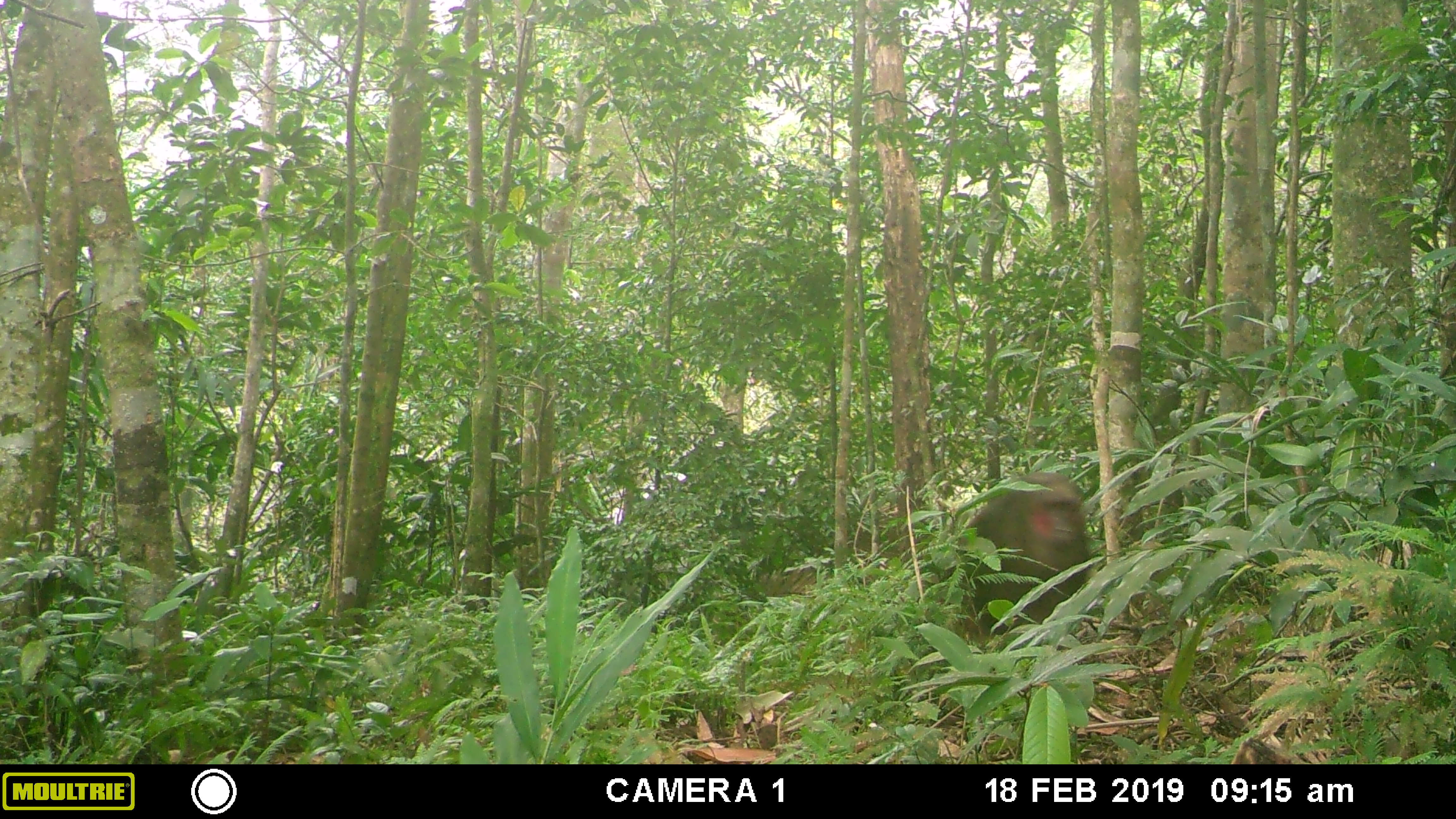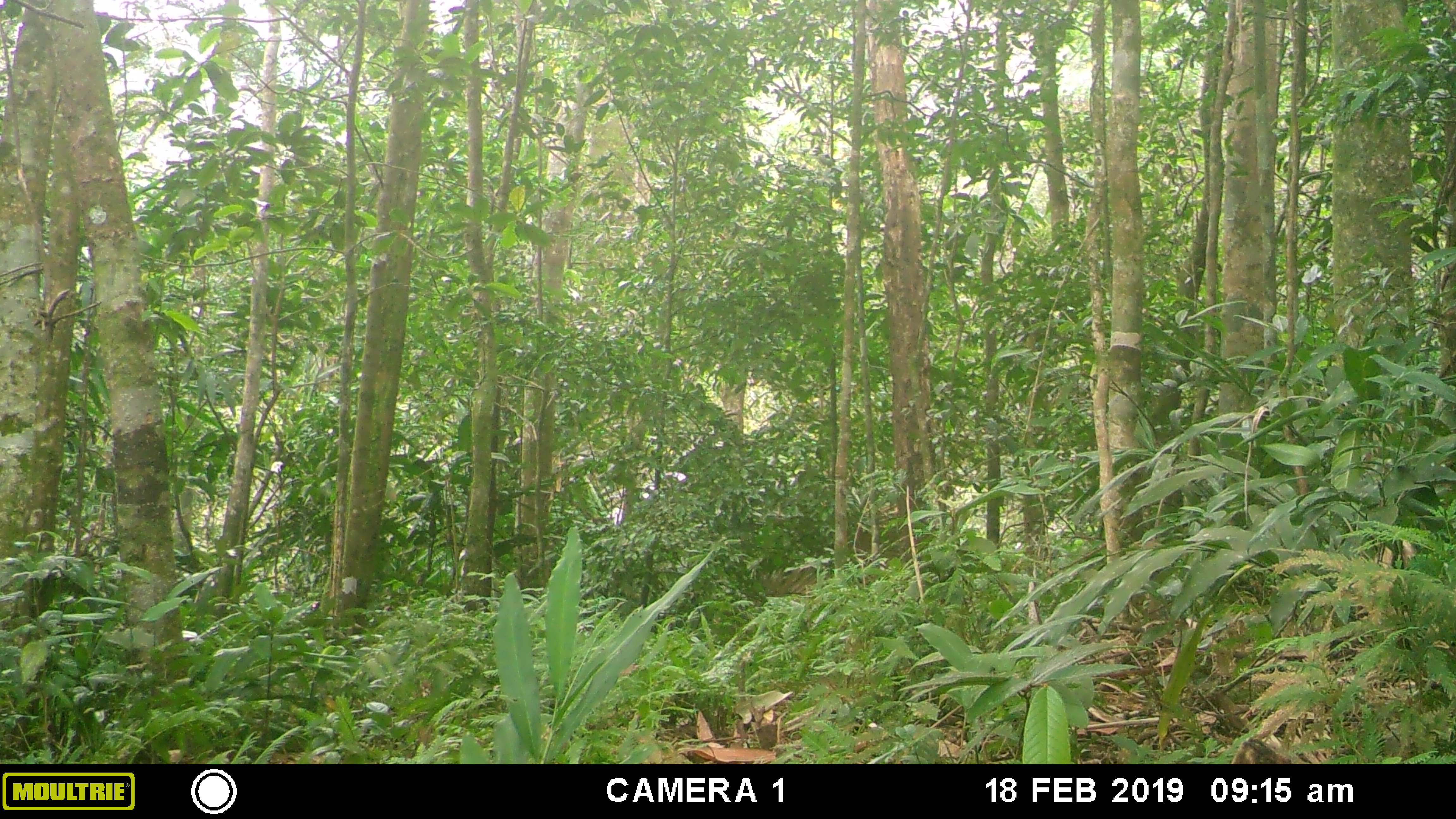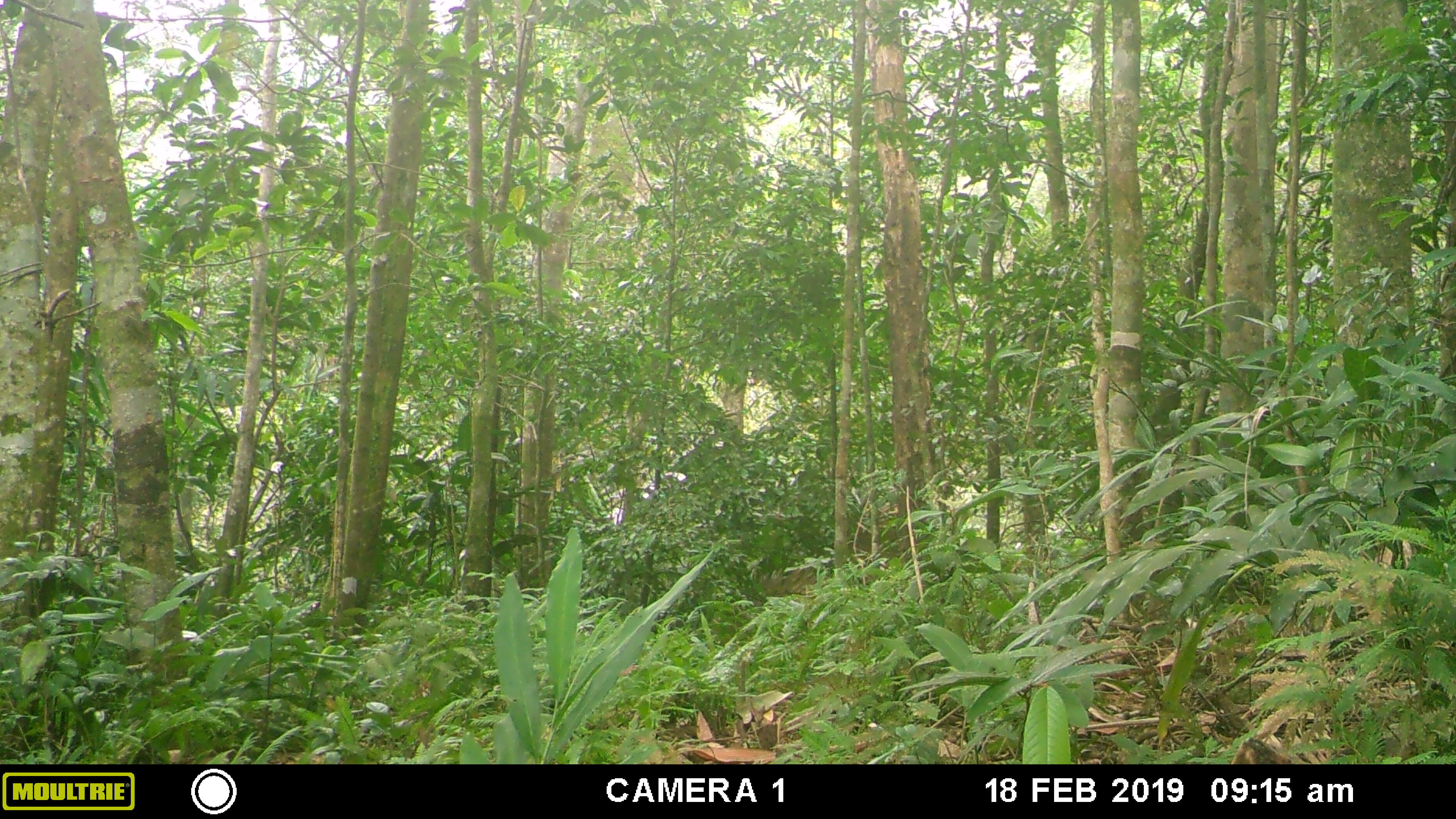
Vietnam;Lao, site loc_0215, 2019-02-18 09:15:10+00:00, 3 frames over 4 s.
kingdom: Animalia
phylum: Chordata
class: Mammalia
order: Primates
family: Cercopithecidae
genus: Macaca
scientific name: Macaca arctoides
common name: stump-tailed macaque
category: stump tailed macaque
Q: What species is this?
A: Stump tailed macaque (stump-tailed macaque) (Macaca arctoides).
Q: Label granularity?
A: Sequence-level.